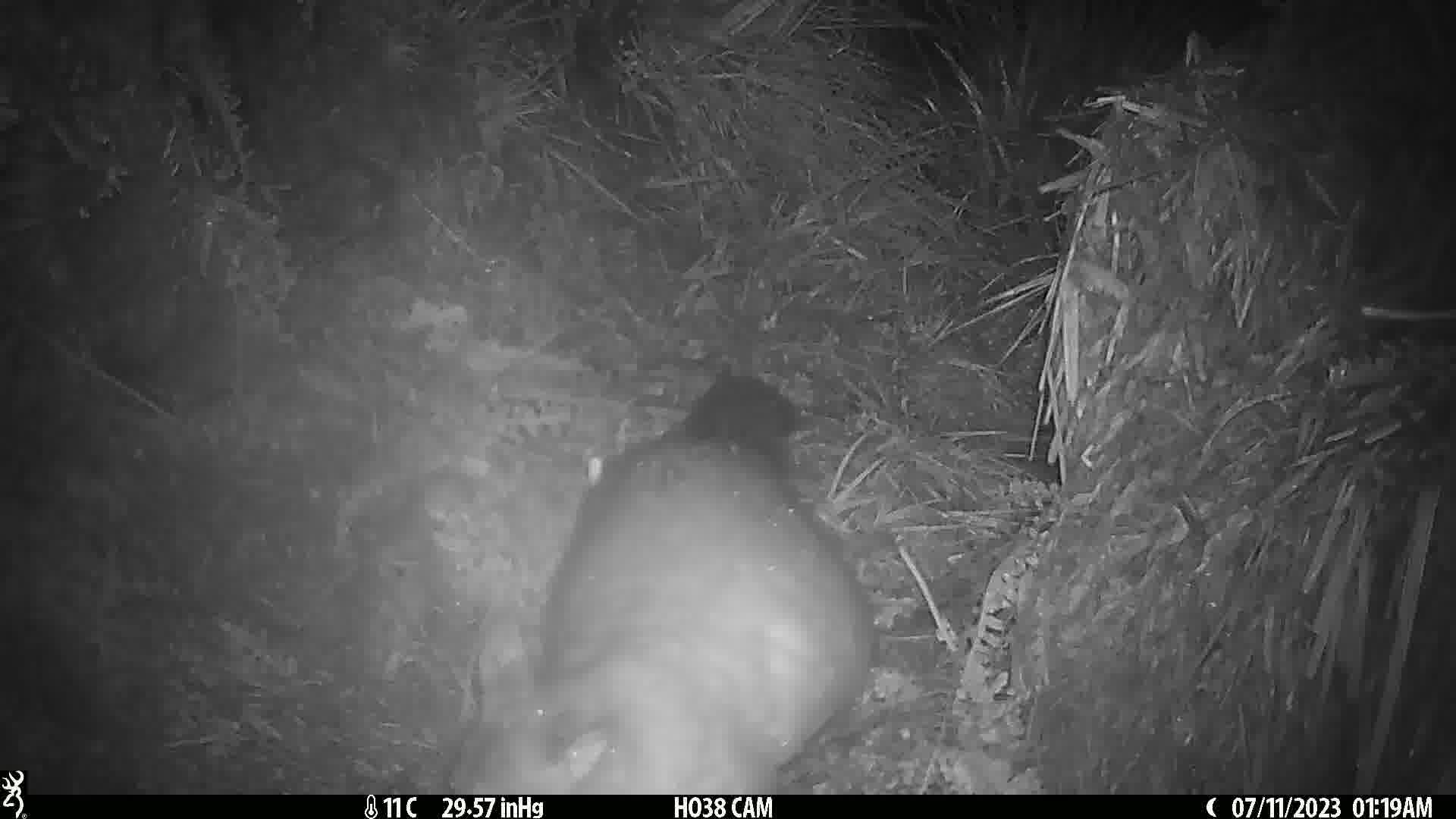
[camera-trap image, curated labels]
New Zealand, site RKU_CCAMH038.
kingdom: Animalia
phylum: Chordata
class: Mammalia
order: Diprotodontia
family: Phalangeridae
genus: Trichosurus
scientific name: Trichosurus vulpecula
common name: common brushtail possum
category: possum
Possum (common brushtail possum) (Trichosurus vulpecula).